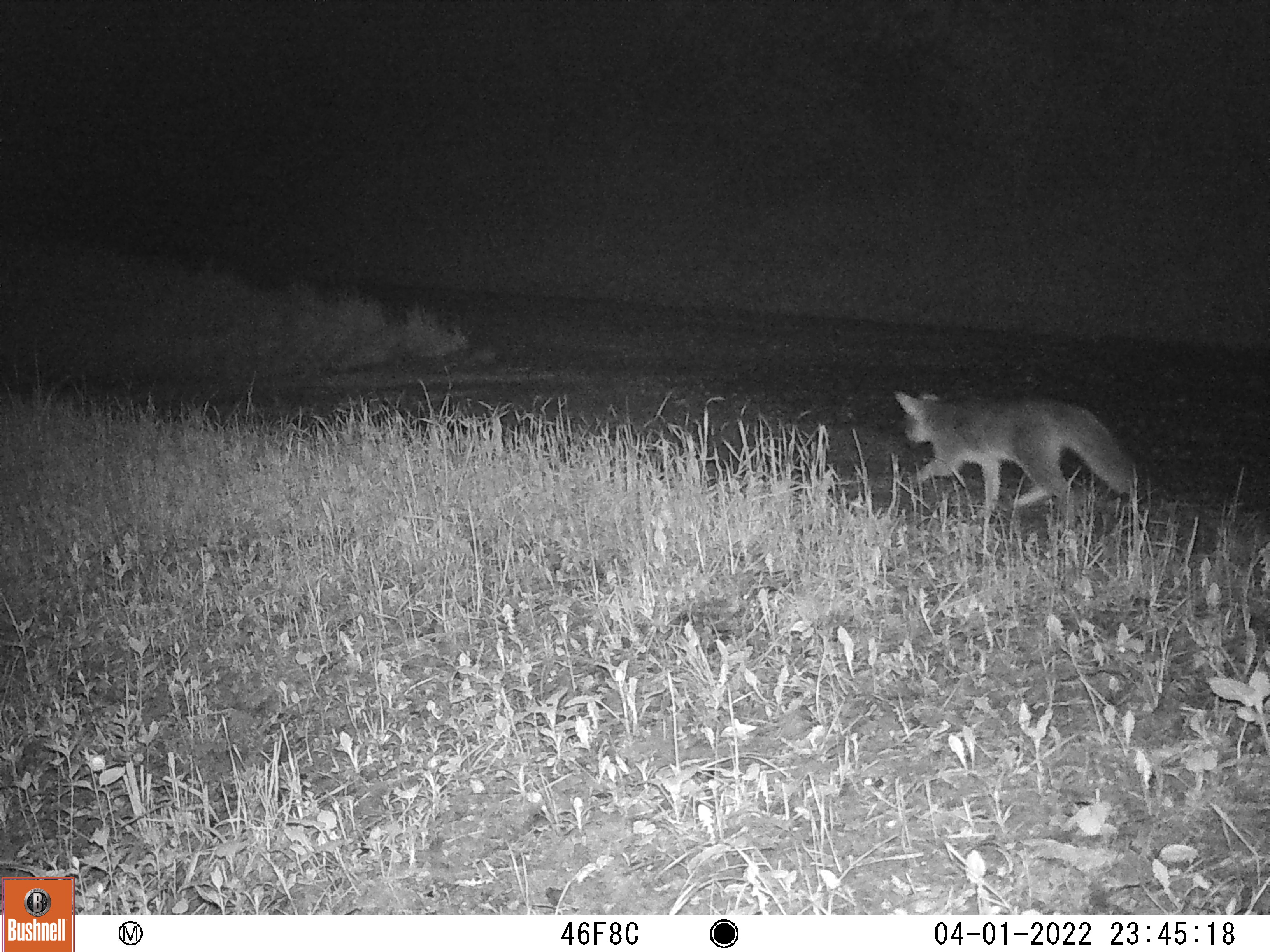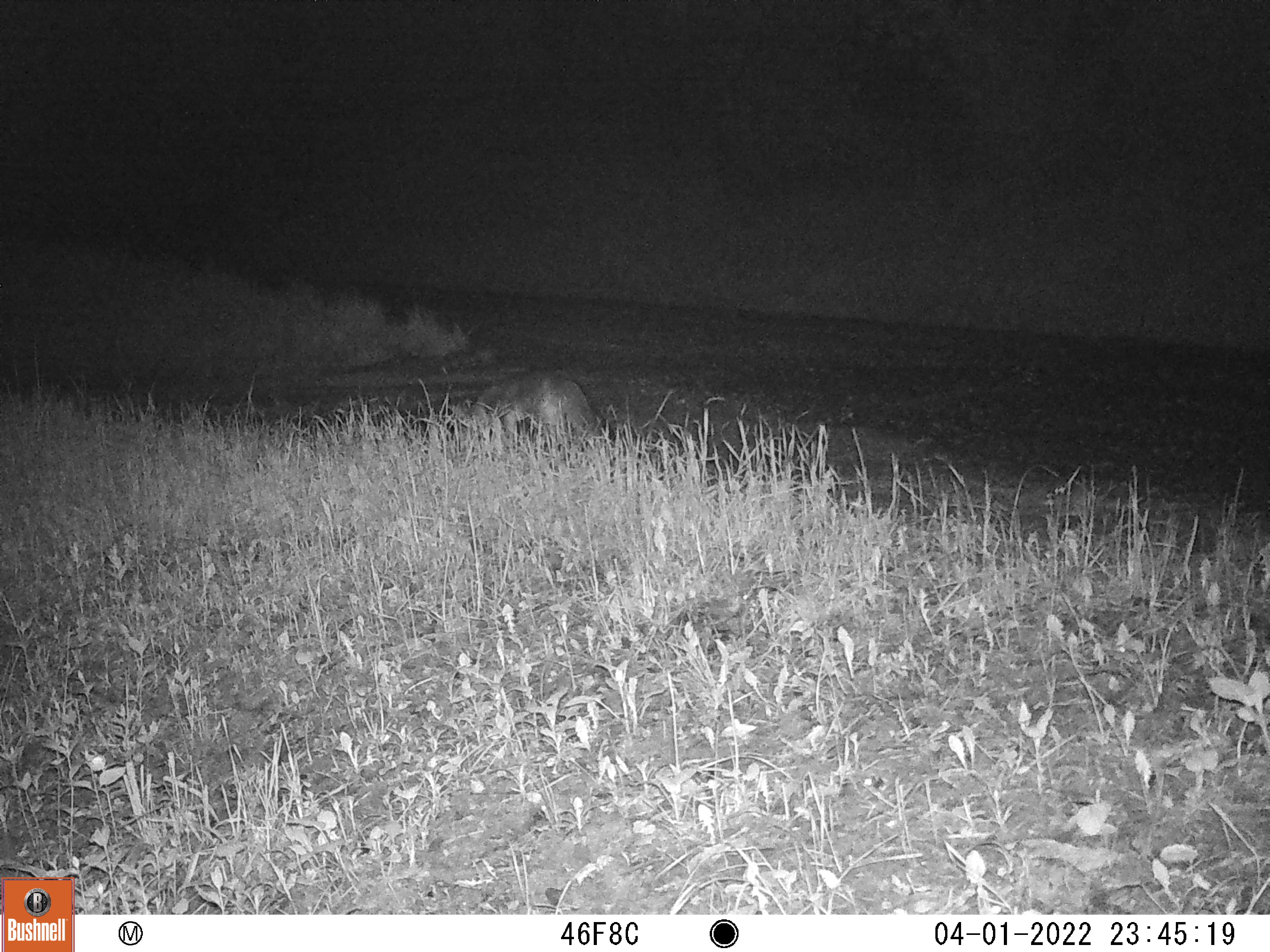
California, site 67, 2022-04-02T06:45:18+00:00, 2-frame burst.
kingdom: Animalia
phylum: Chordata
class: Mammalia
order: Carnivora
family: Canidae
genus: Urocyon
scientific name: Urocyon cinereoargenteus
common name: gray fox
Gray fox (Urocyon cinereoargenteus).